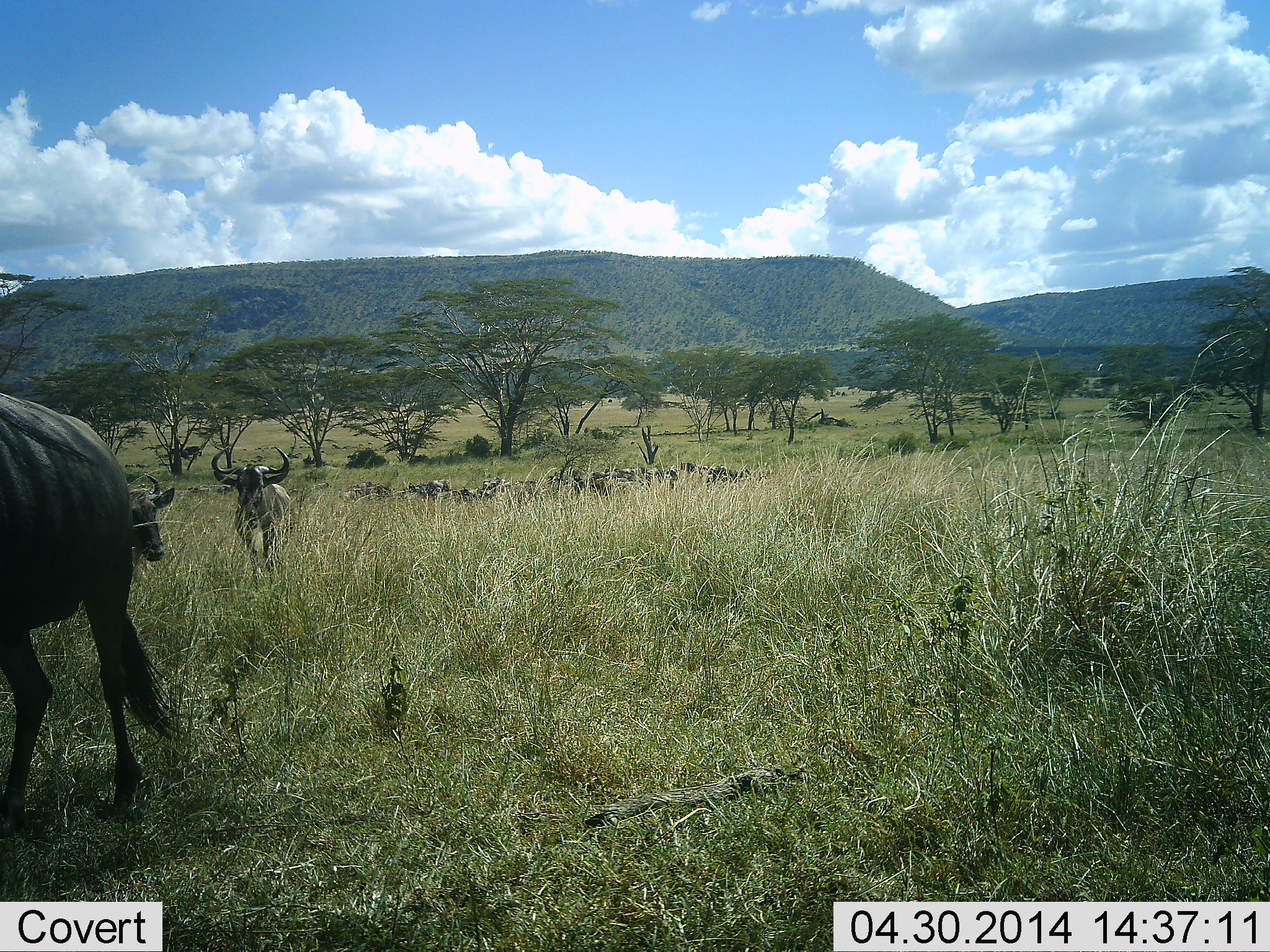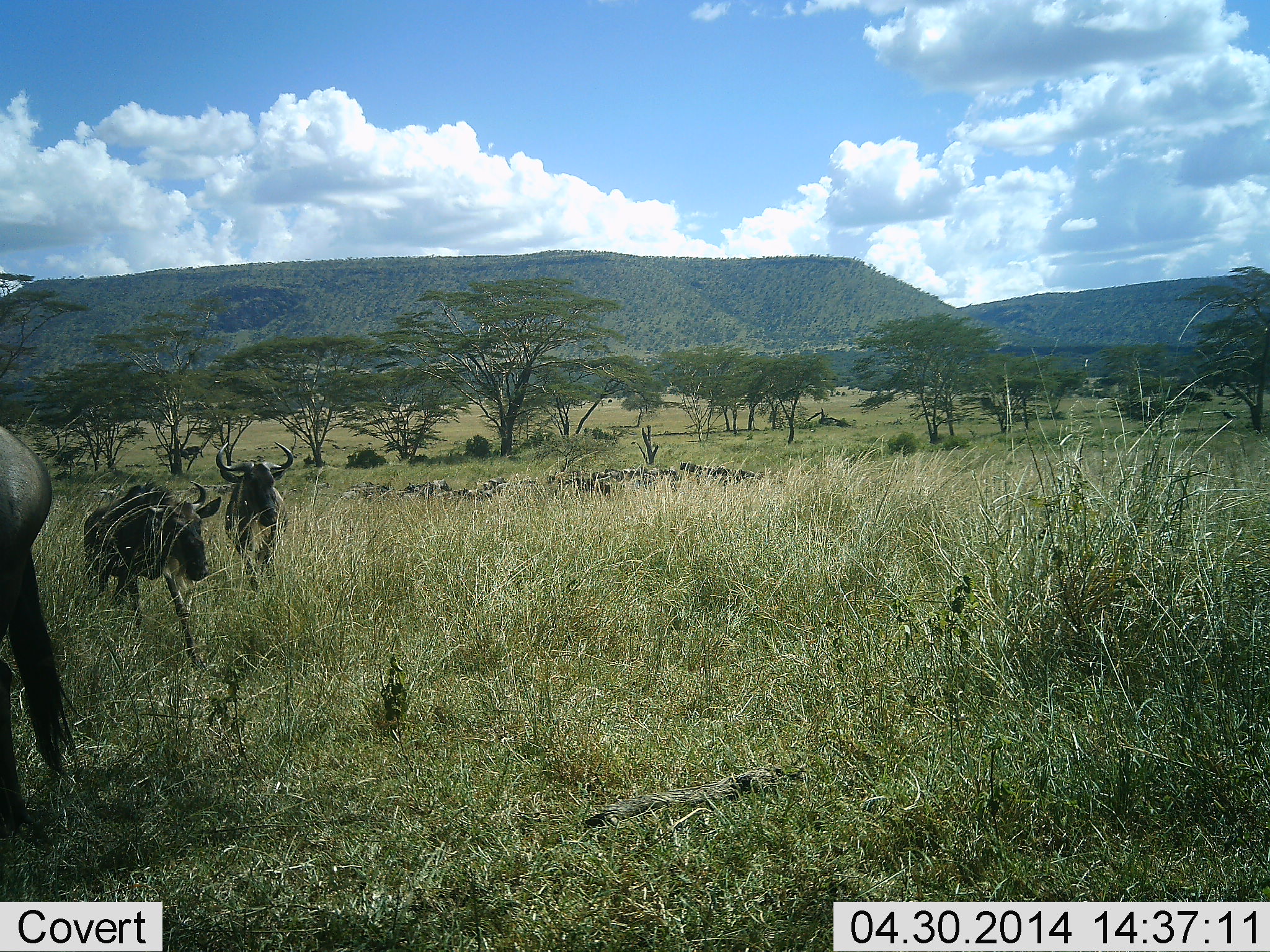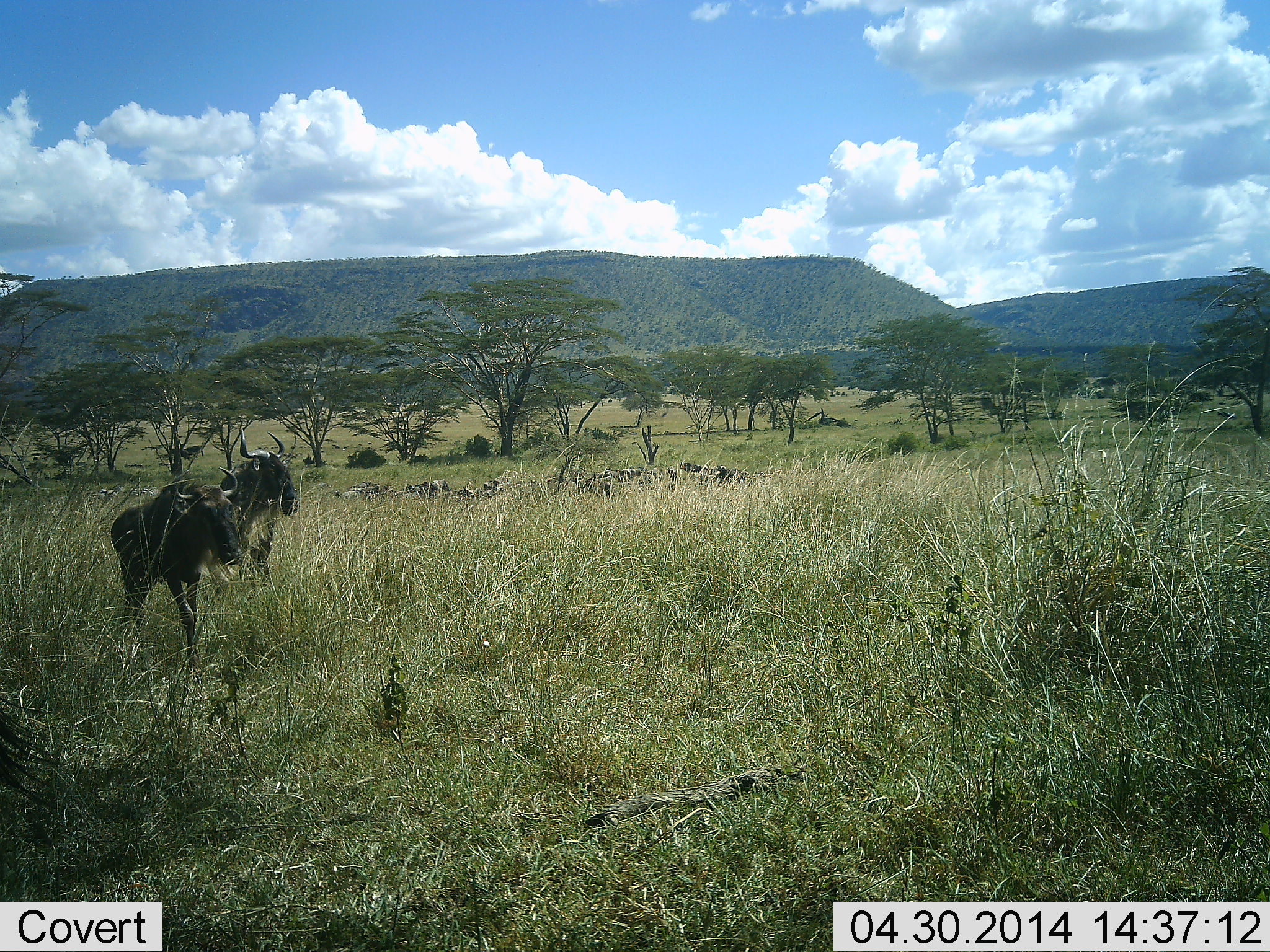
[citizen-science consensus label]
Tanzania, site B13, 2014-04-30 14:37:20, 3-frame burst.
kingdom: Animalia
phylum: Chordata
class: Mammalia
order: Artiodactyla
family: Bovidae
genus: Connochaetes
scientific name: Connochaetes taurinus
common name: blue wildebeest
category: wildebeest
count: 3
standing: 30%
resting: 0%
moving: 100%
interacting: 0%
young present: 0%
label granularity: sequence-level